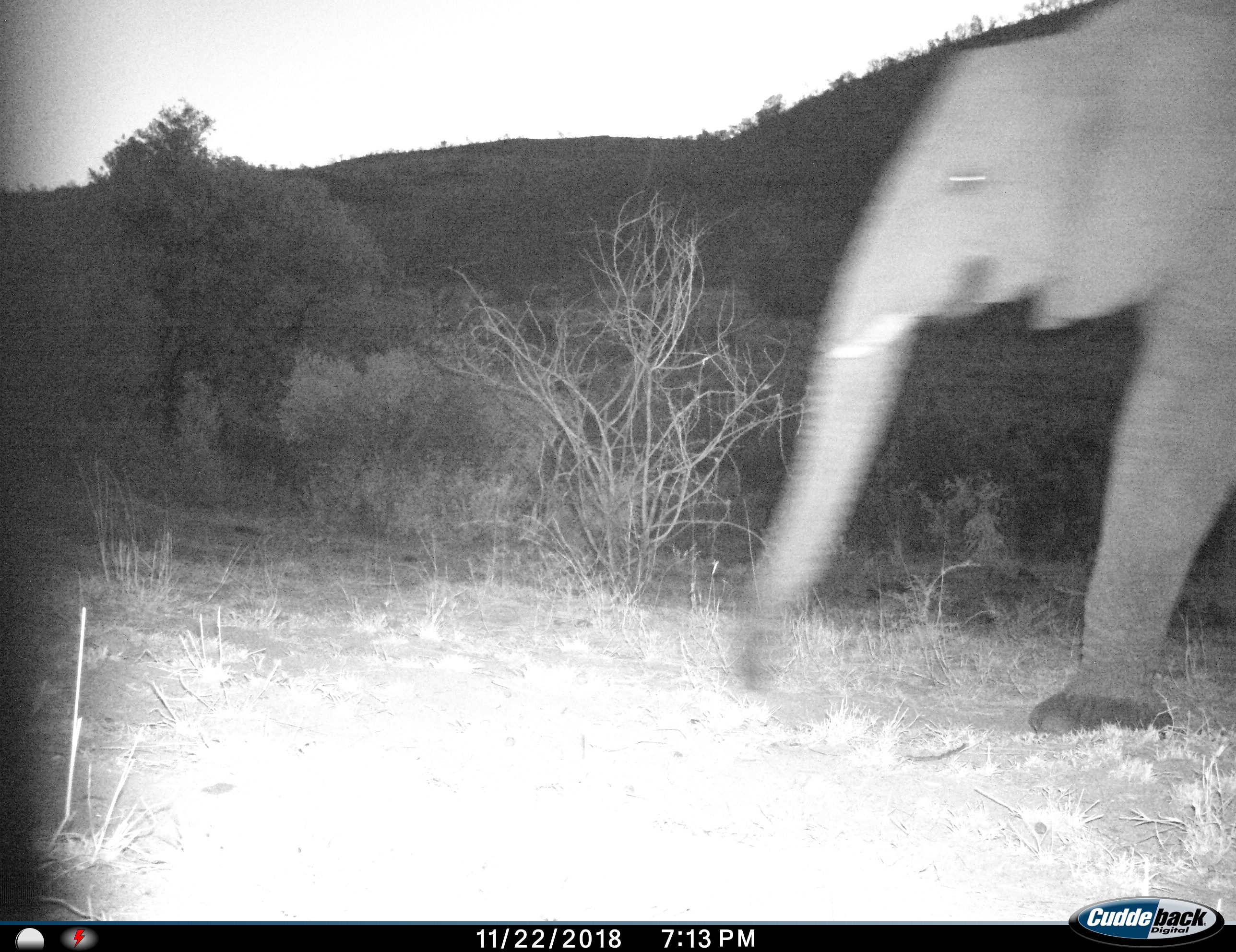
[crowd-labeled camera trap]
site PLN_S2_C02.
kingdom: Animalia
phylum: Chordata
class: Mammalia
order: Proboscidea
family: Elephantidae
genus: Loxodonta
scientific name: Loxodonta africana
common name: african bush elephant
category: elephant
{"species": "elephant (african bush elephant) (Loxodonta africana)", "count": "1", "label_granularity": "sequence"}